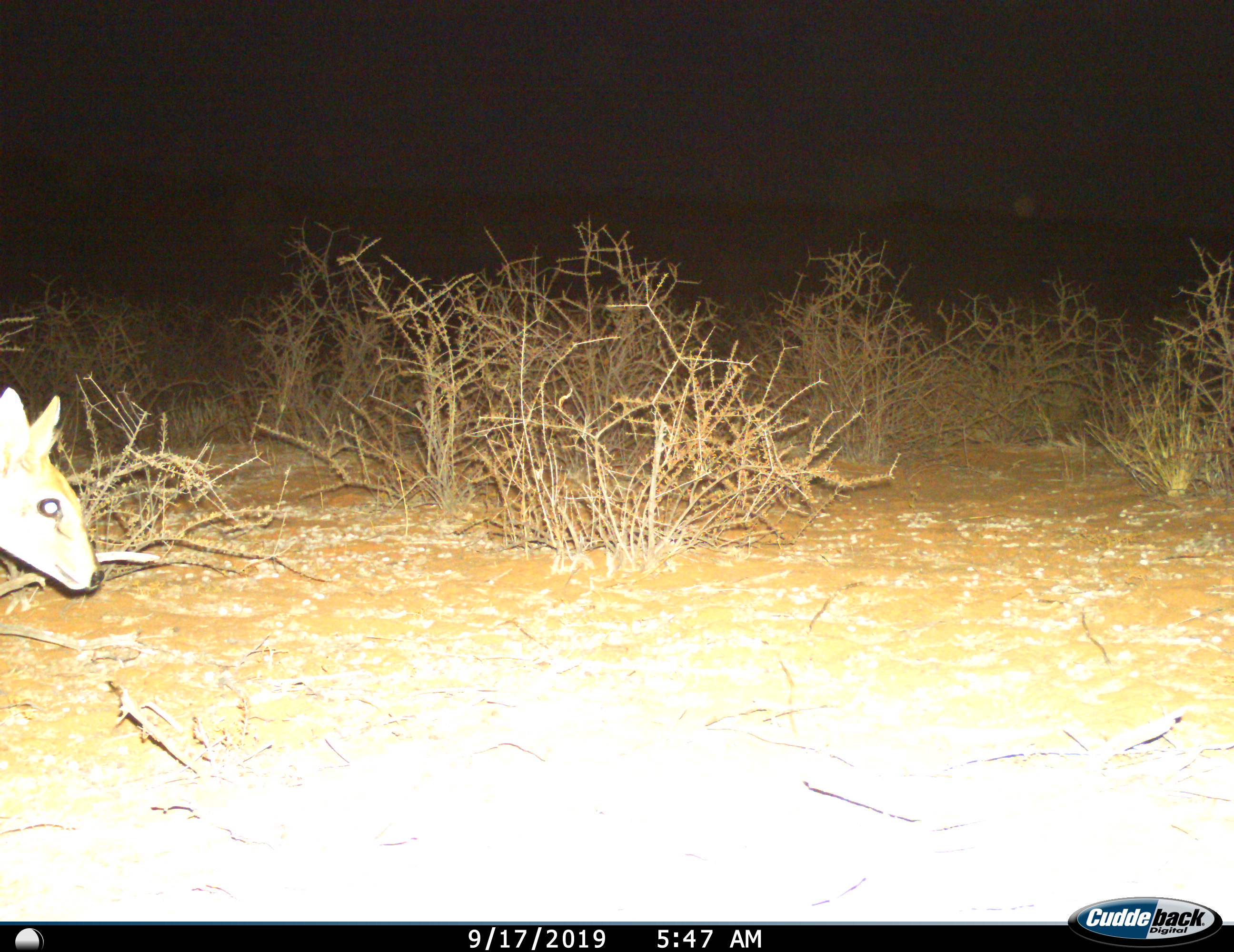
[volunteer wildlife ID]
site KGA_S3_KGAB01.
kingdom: Animalia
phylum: Chordata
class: Mammalia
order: Artiodactyla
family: Bovidae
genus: Raphicerus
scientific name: Raphicerus campestris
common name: steenbok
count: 1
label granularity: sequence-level